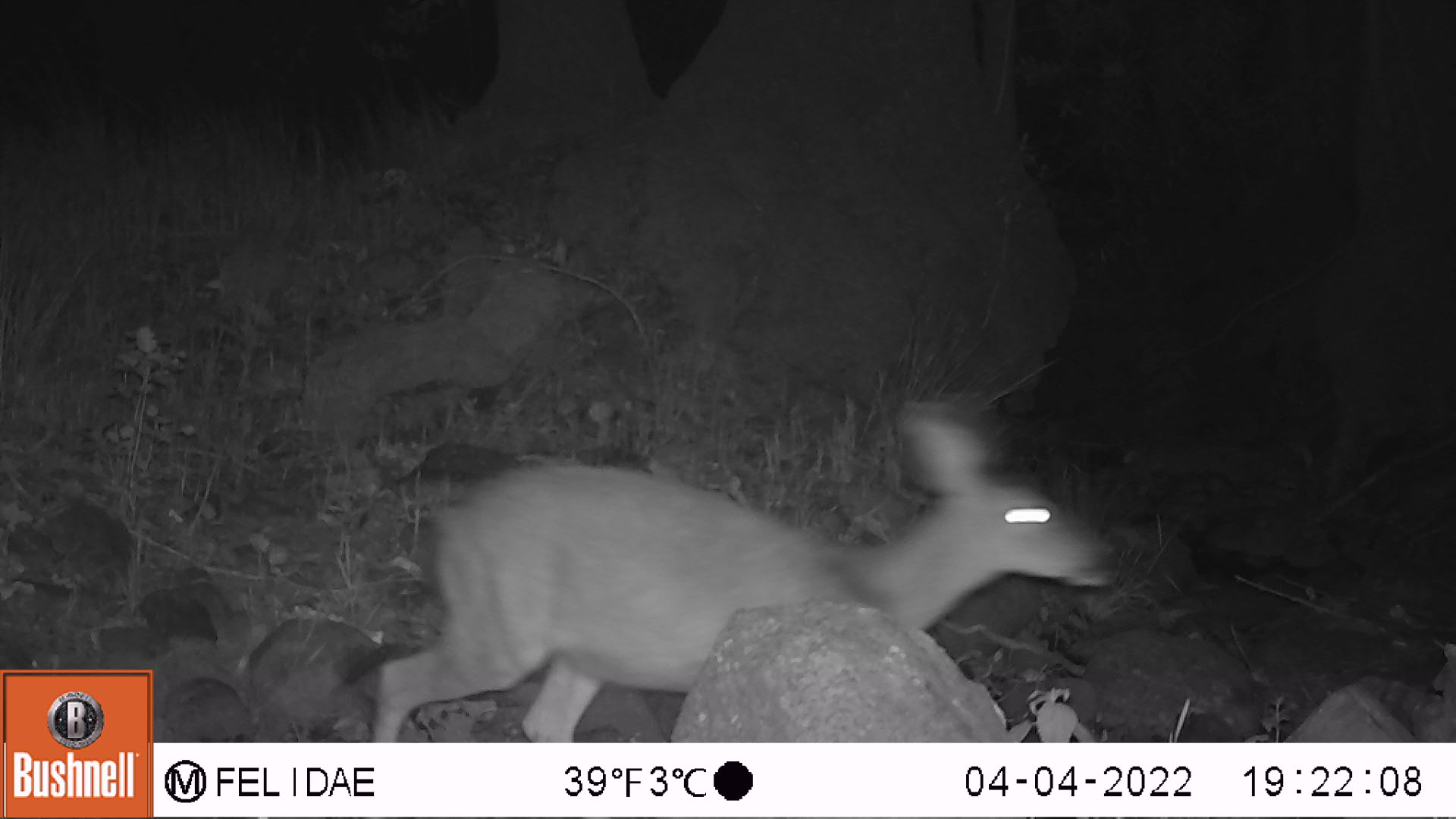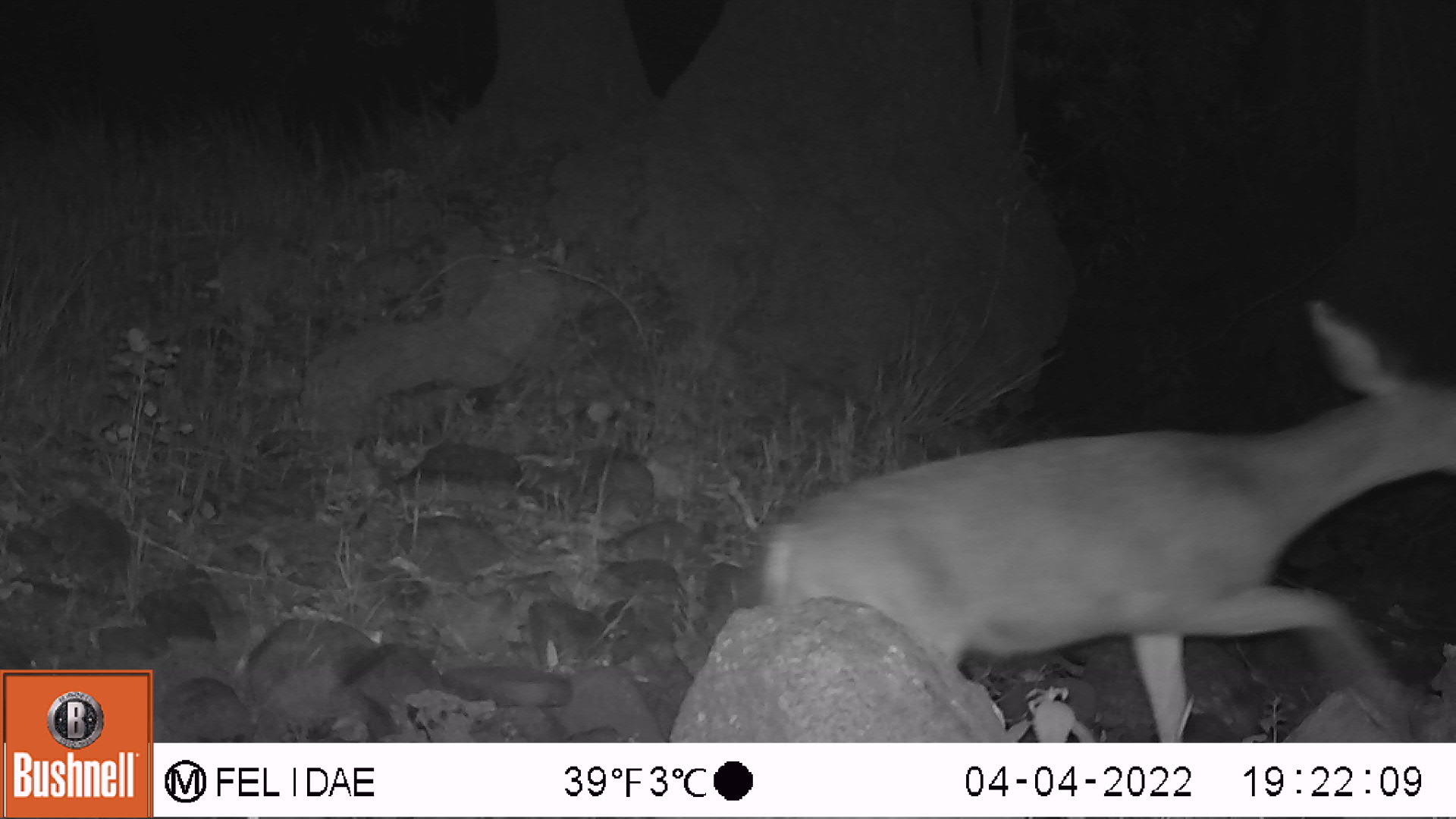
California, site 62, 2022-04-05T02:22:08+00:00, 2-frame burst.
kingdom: Animalia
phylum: Chordata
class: Mammalia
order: Artiodactyla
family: Cervidae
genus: Odocoileus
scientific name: Odocoileus hemionus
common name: mule deer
Mule deer (Odocoileus hemionus).